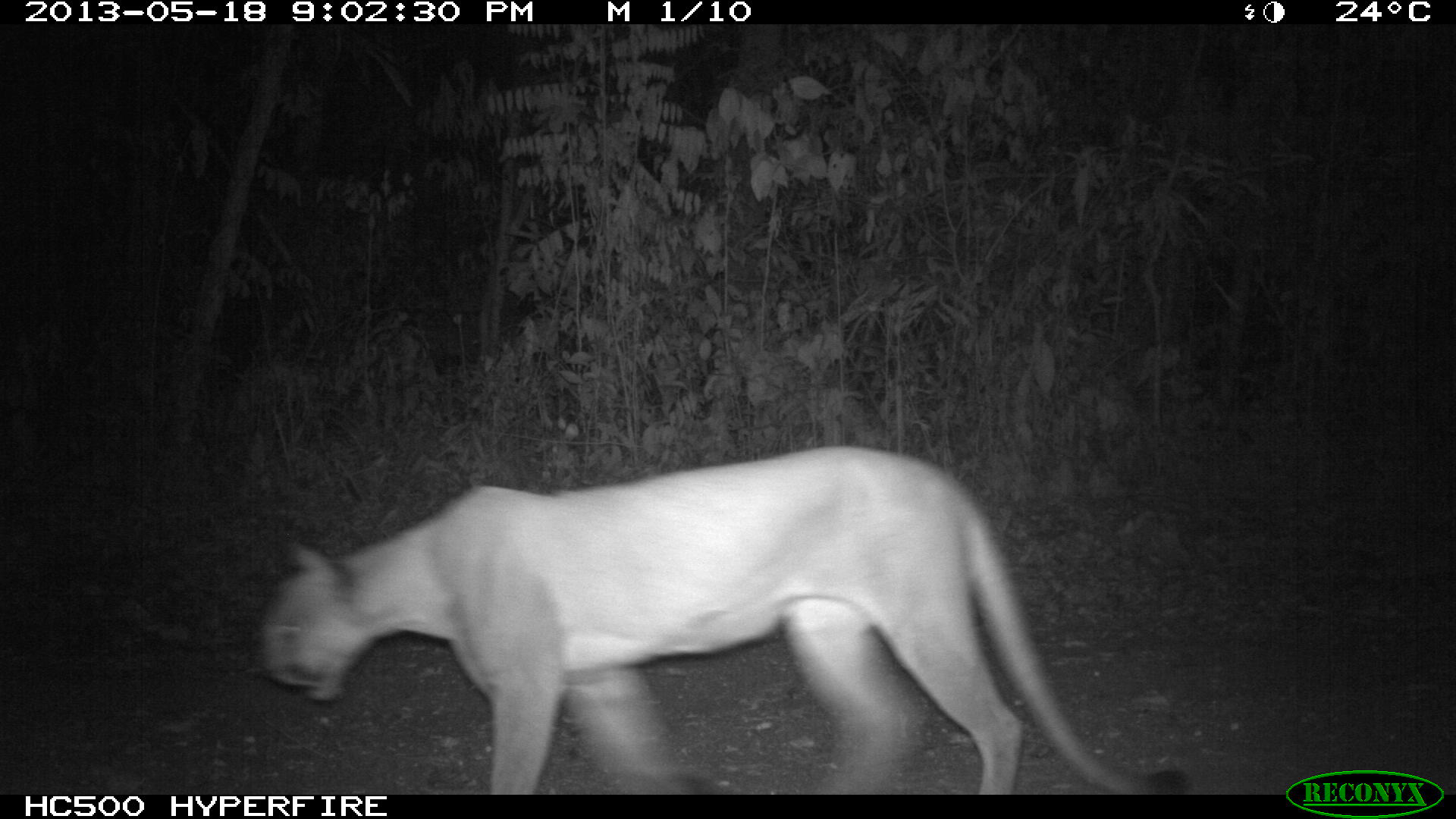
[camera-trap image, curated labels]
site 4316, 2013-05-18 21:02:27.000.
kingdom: Animalia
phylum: Chordata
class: Mammalia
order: Carnivora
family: Felidae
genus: Puma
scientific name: Puma concolor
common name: mountain lion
Puma concolor (mountain lion), count 1.